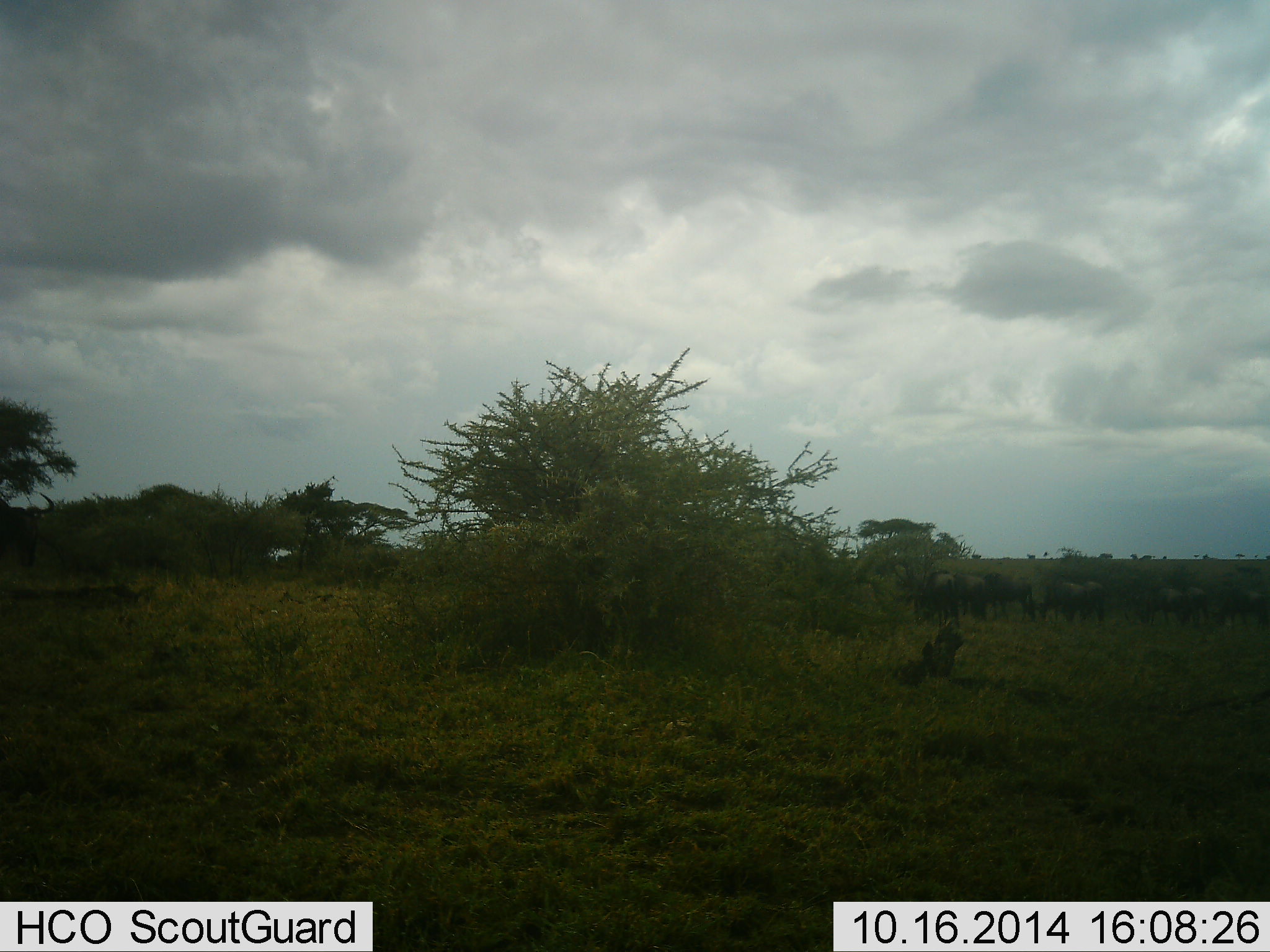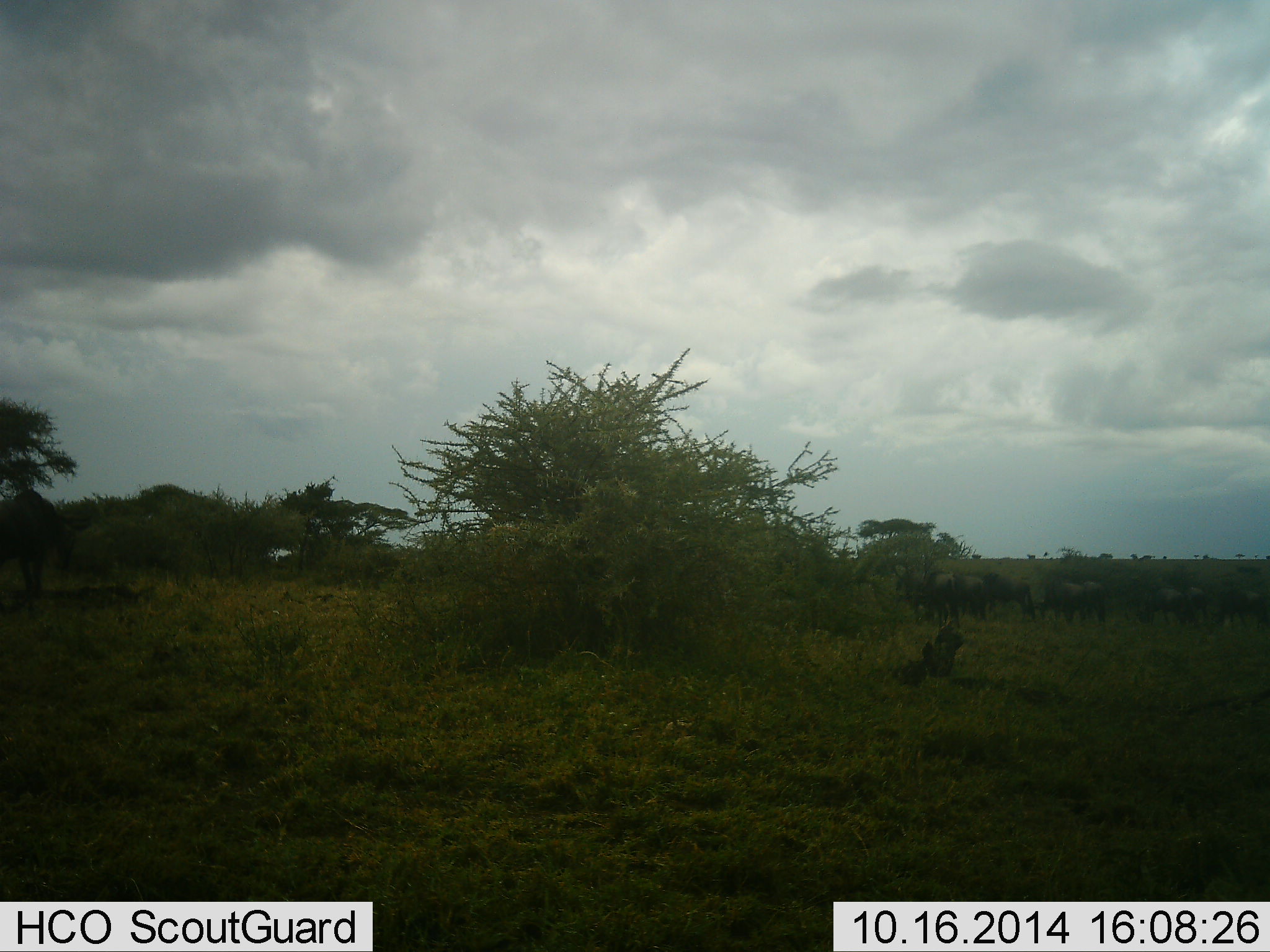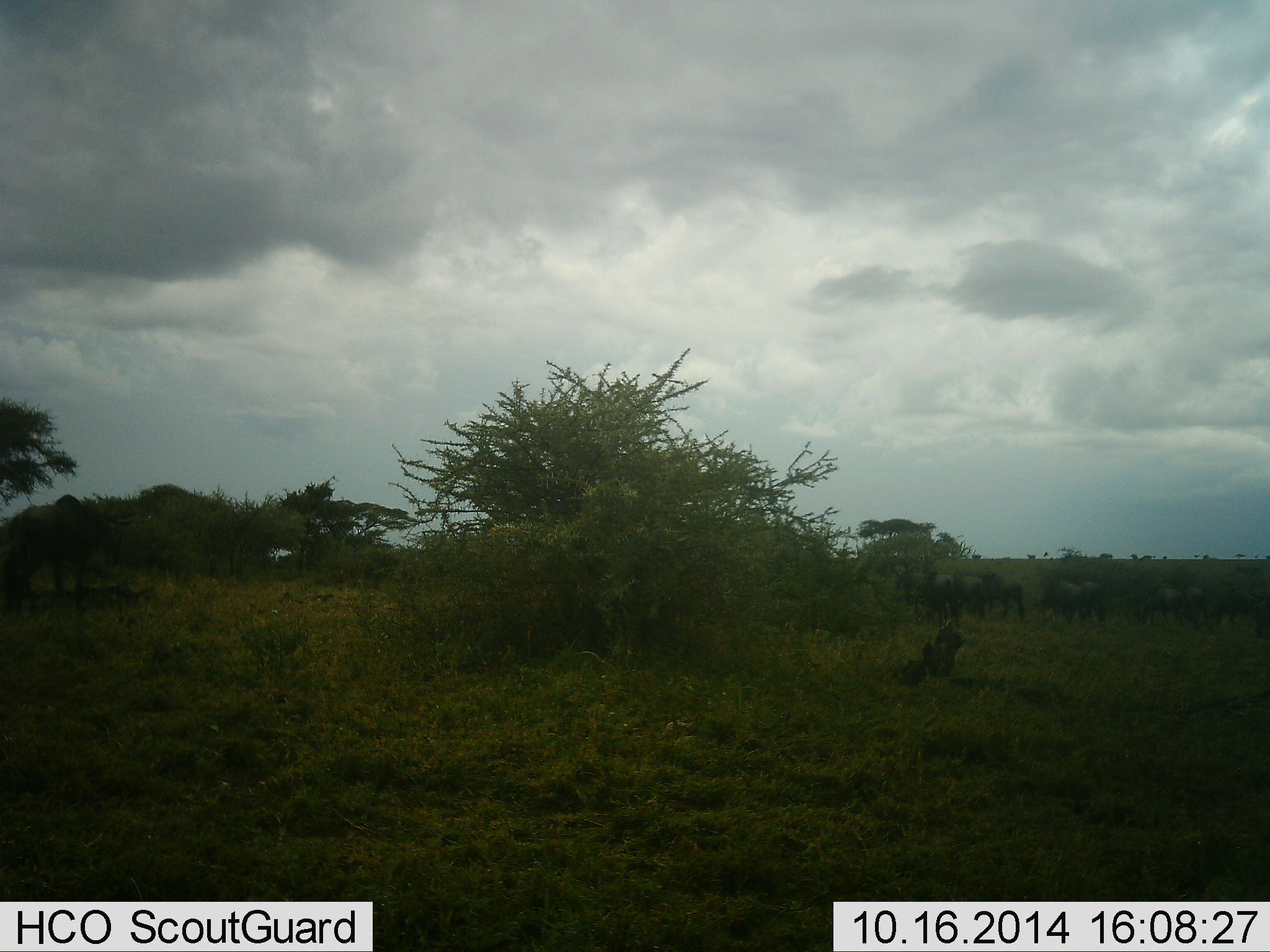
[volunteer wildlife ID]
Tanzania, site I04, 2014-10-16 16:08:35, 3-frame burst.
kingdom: Animalia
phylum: Chordata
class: Mammalia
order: Artiodactyla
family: Bovidae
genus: Connochaetes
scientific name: Connochaetes taurinus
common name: blue wildebeest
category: wildebeest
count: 11-50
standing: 40%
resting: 0%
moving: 70%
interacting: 0%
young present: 0%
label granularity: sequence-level